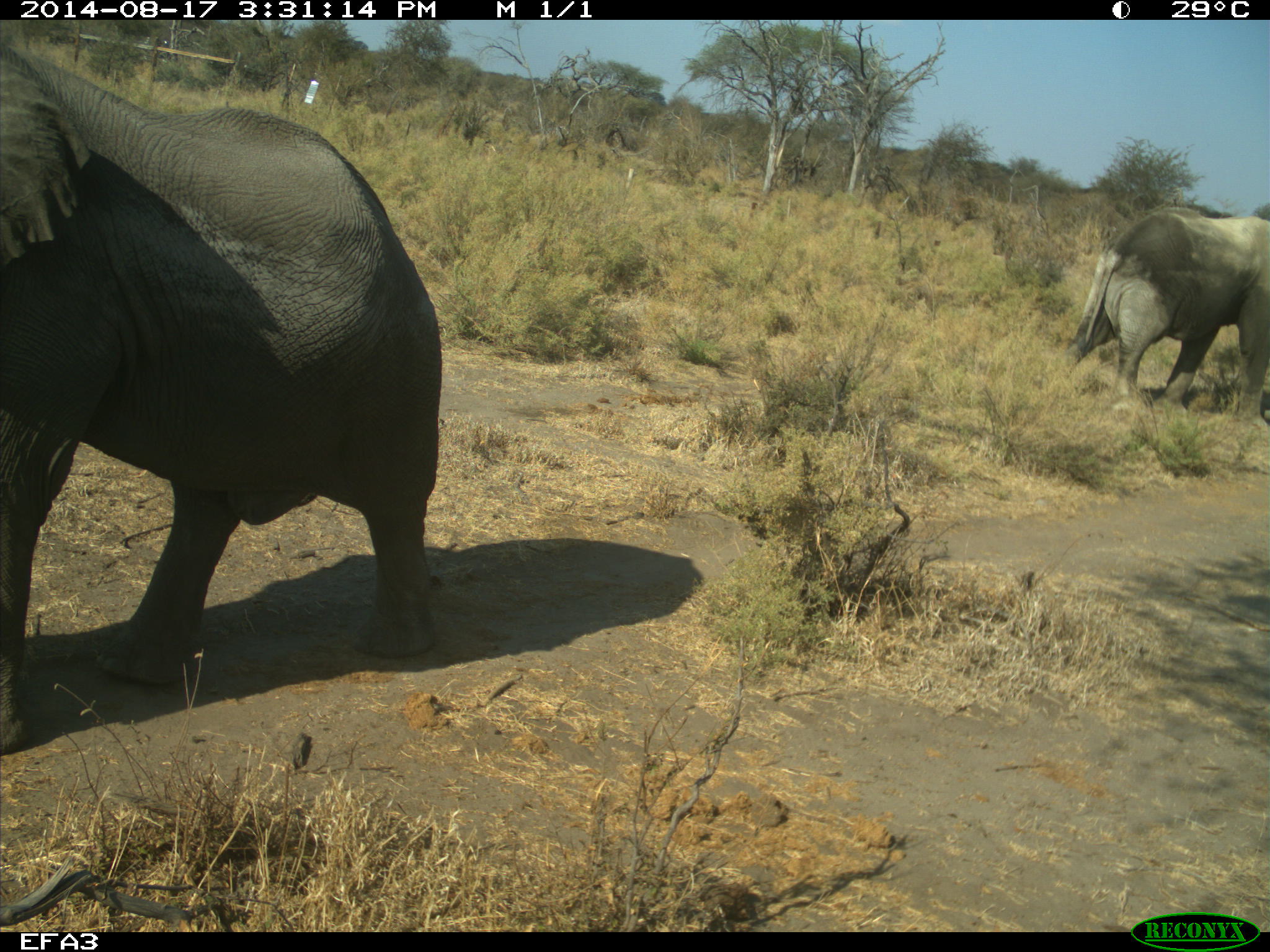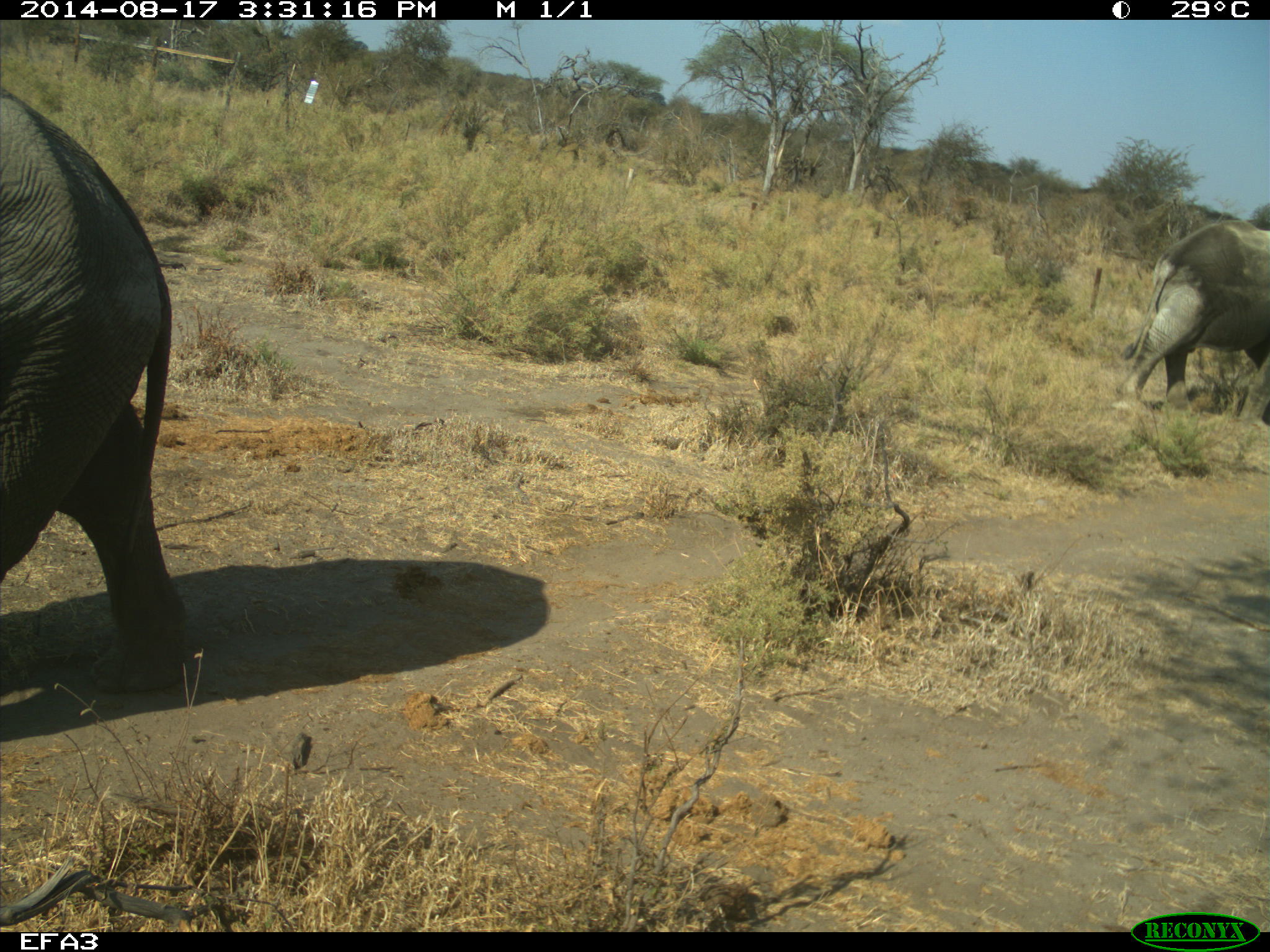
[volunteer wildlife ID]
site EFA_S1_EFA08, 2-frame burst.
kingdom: Animalia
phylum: Chordata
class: Mammalia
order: Proboscidea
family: Elephantidae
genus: Loxodonta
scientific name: Loxodonta africana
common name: african bush elephant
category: elephant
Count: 2.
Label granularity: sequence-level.